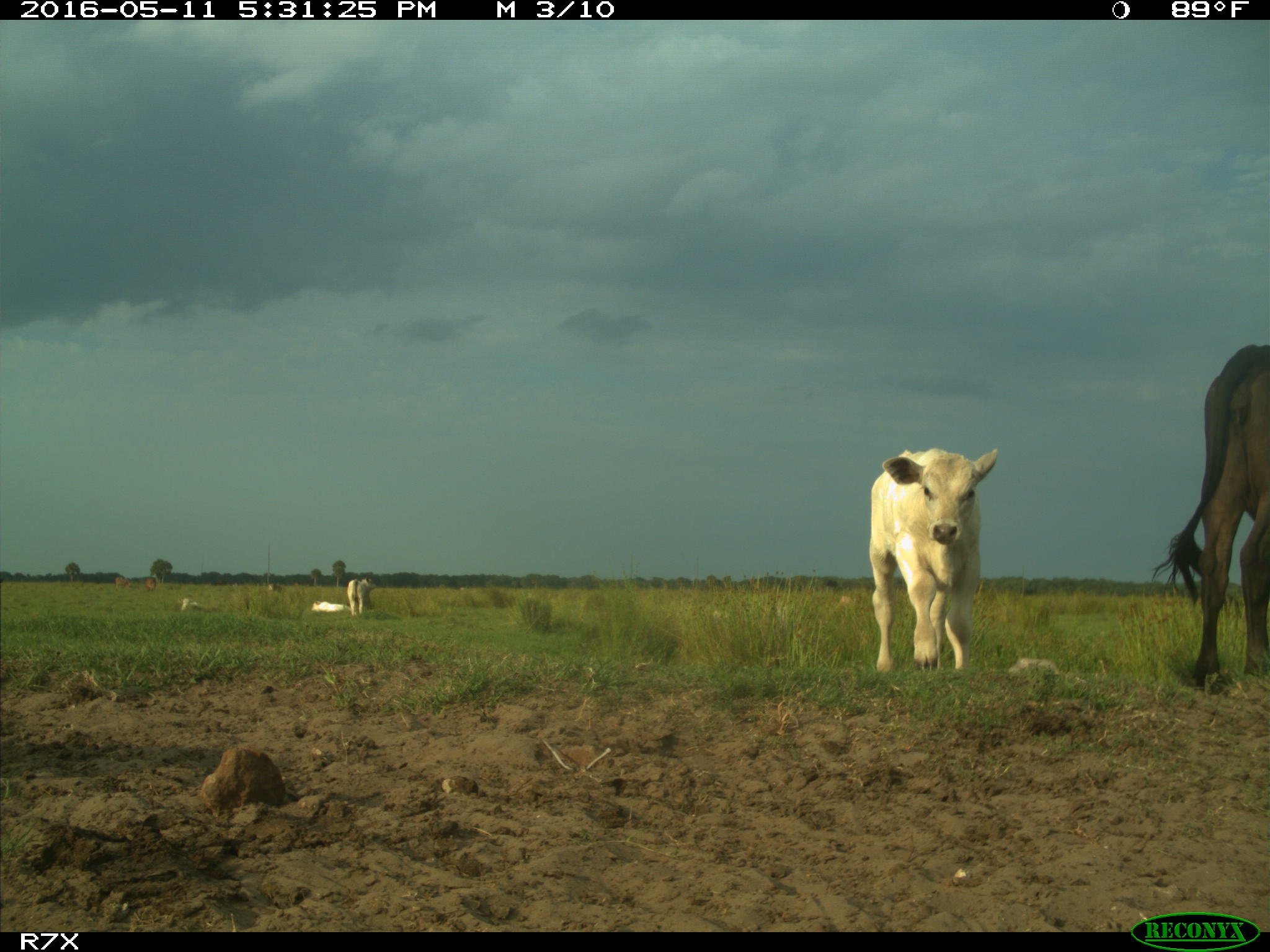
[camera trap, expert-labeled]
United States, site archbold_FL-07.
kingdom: Animalia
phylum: Chordata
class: Mammalia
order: Artiodactyla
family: Bovidae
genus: Bos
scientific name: Bos taurus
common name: domestic cow